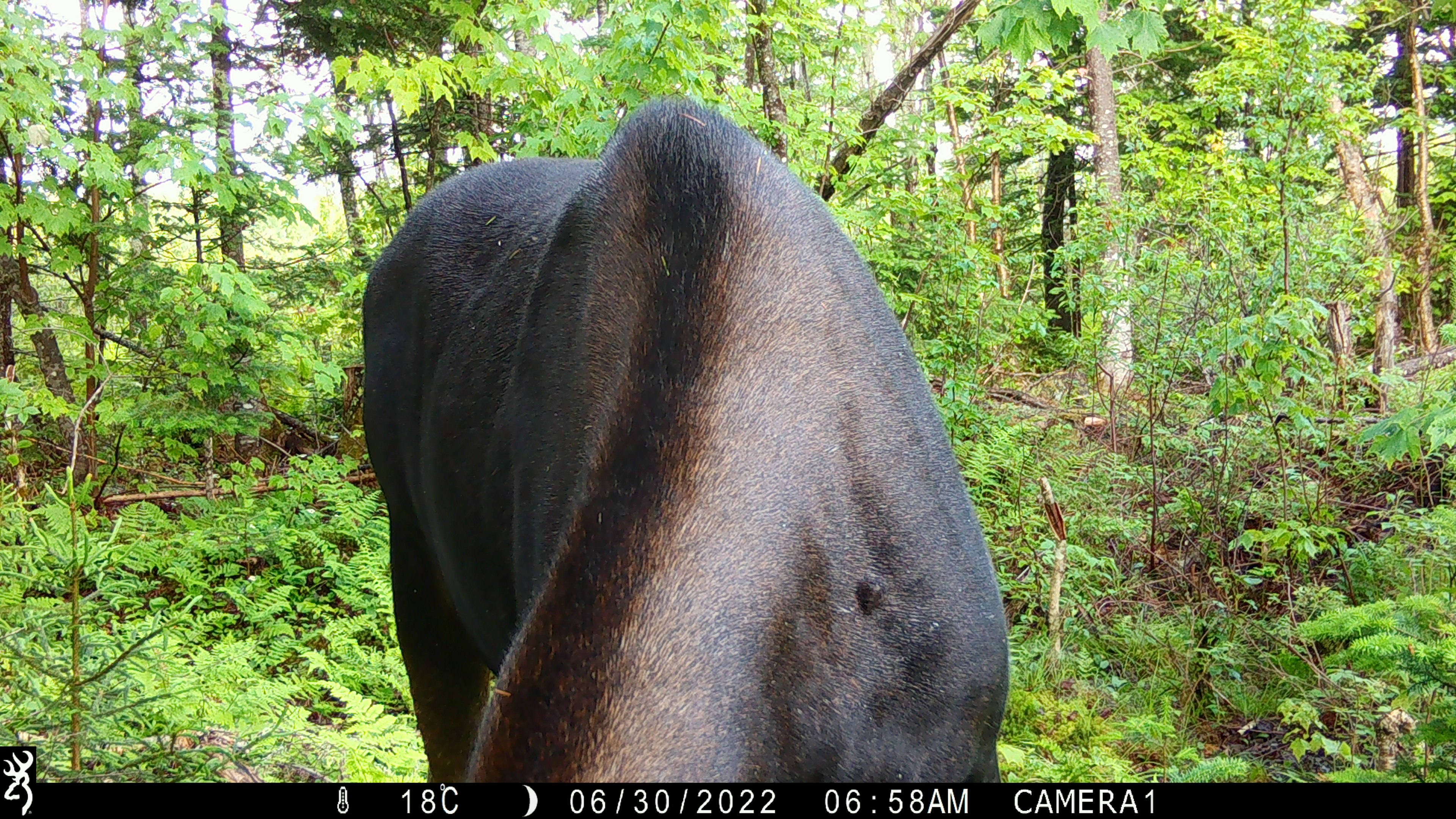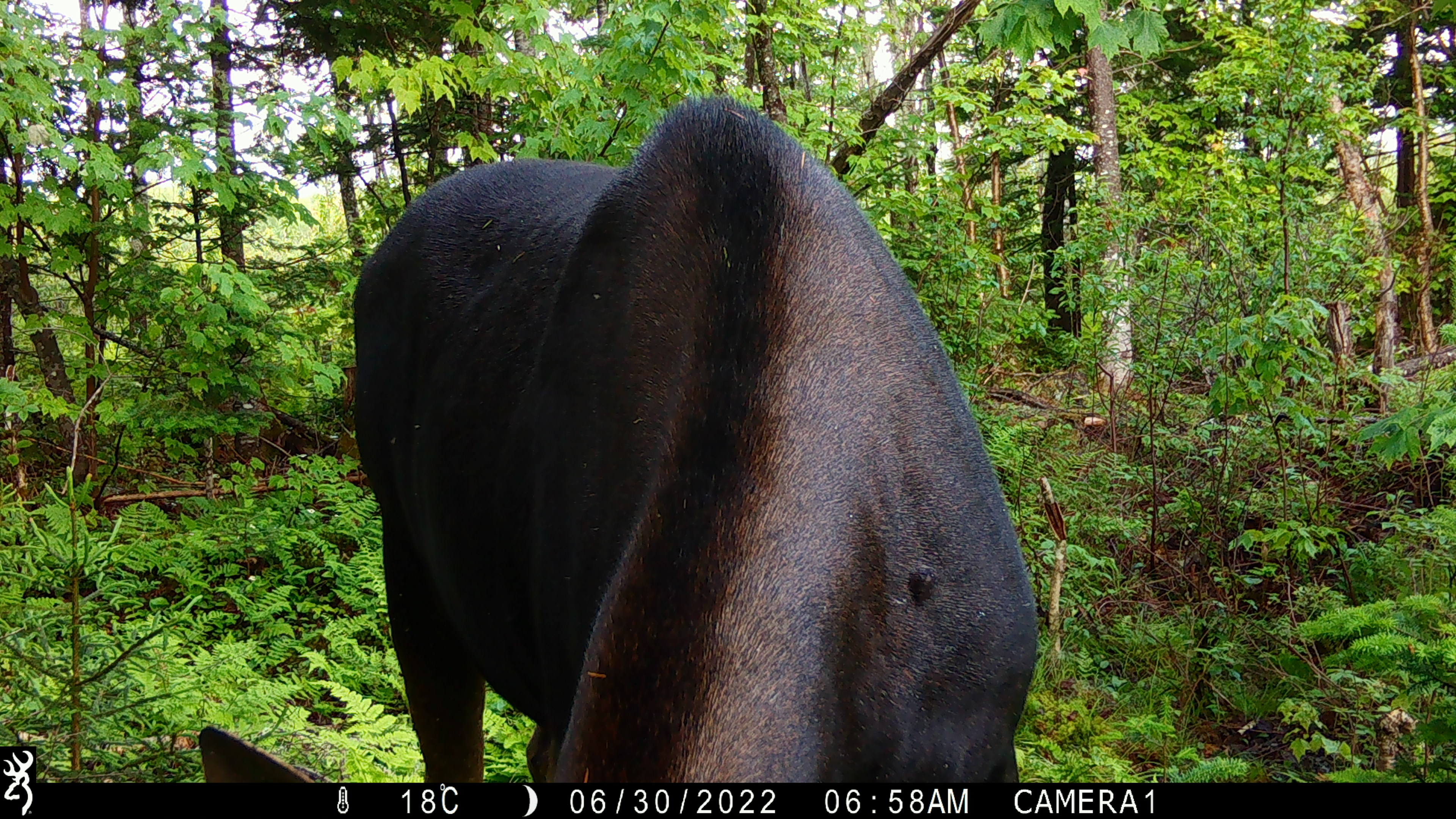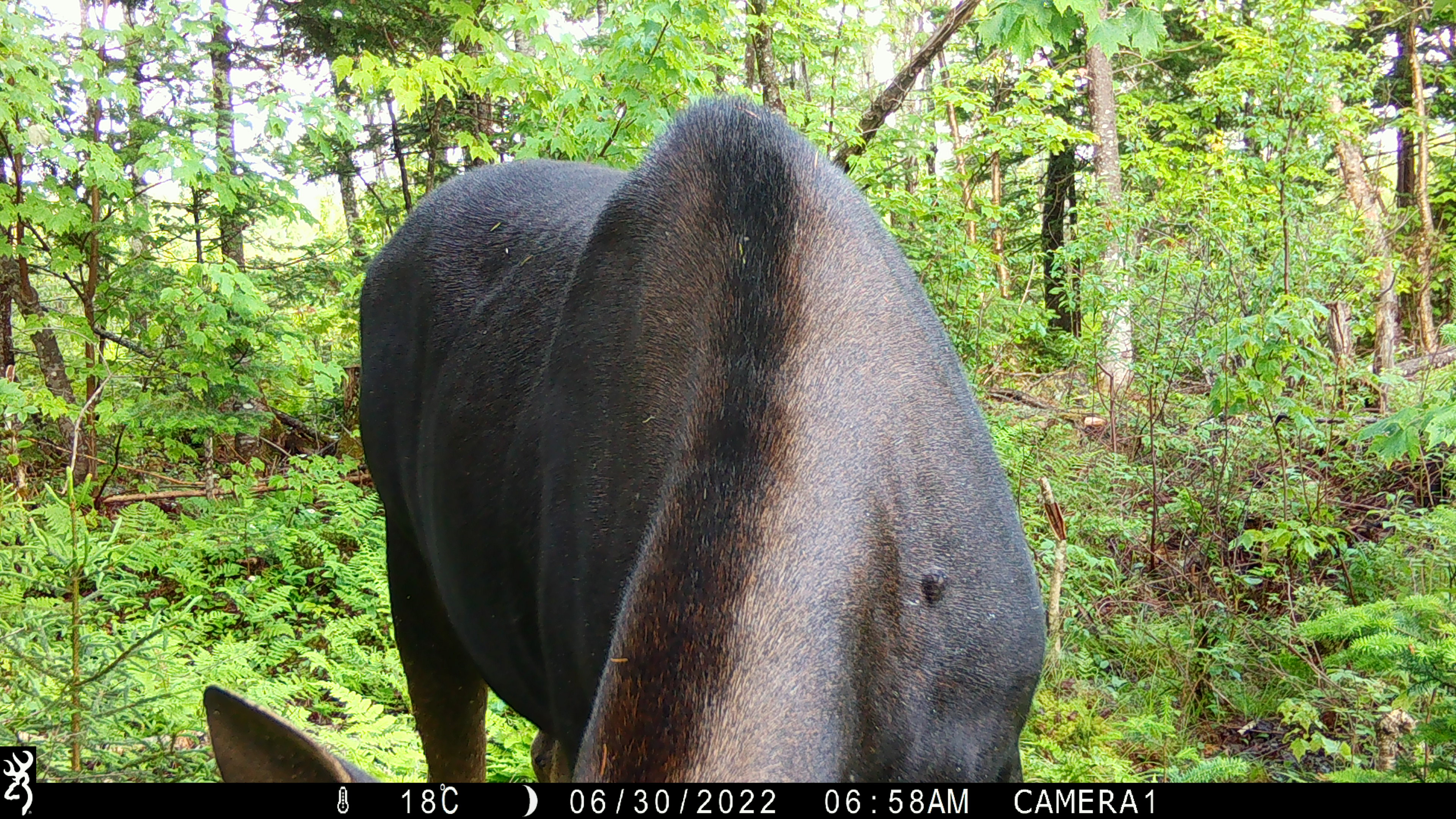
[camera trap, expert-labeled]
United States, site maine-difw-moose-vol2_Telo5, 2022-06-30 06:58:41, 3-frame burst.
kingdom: Animalia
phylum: Chordata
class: Mammalia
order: Artiodactyla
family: Cervidae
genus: Alces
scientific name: Alces alces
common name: moose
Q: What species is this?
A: Moose (Alces alces).